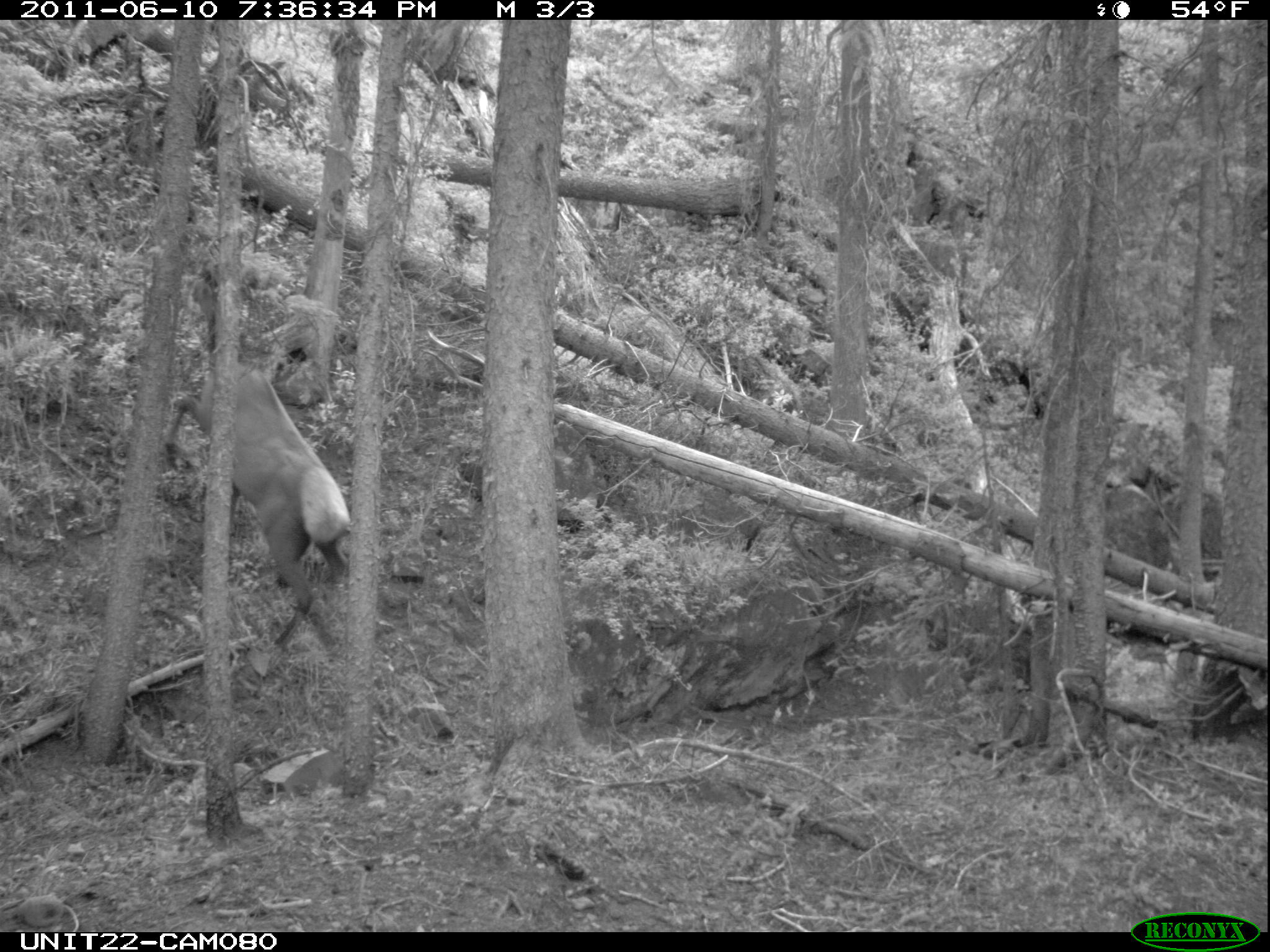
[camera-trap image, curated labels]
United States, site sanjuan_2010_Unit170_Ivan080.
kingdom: Animalia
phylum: Chordata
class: Mammalia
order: Artiodactyla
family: Cervidae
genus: Cervus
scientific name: Cervus elaphus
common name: red deer